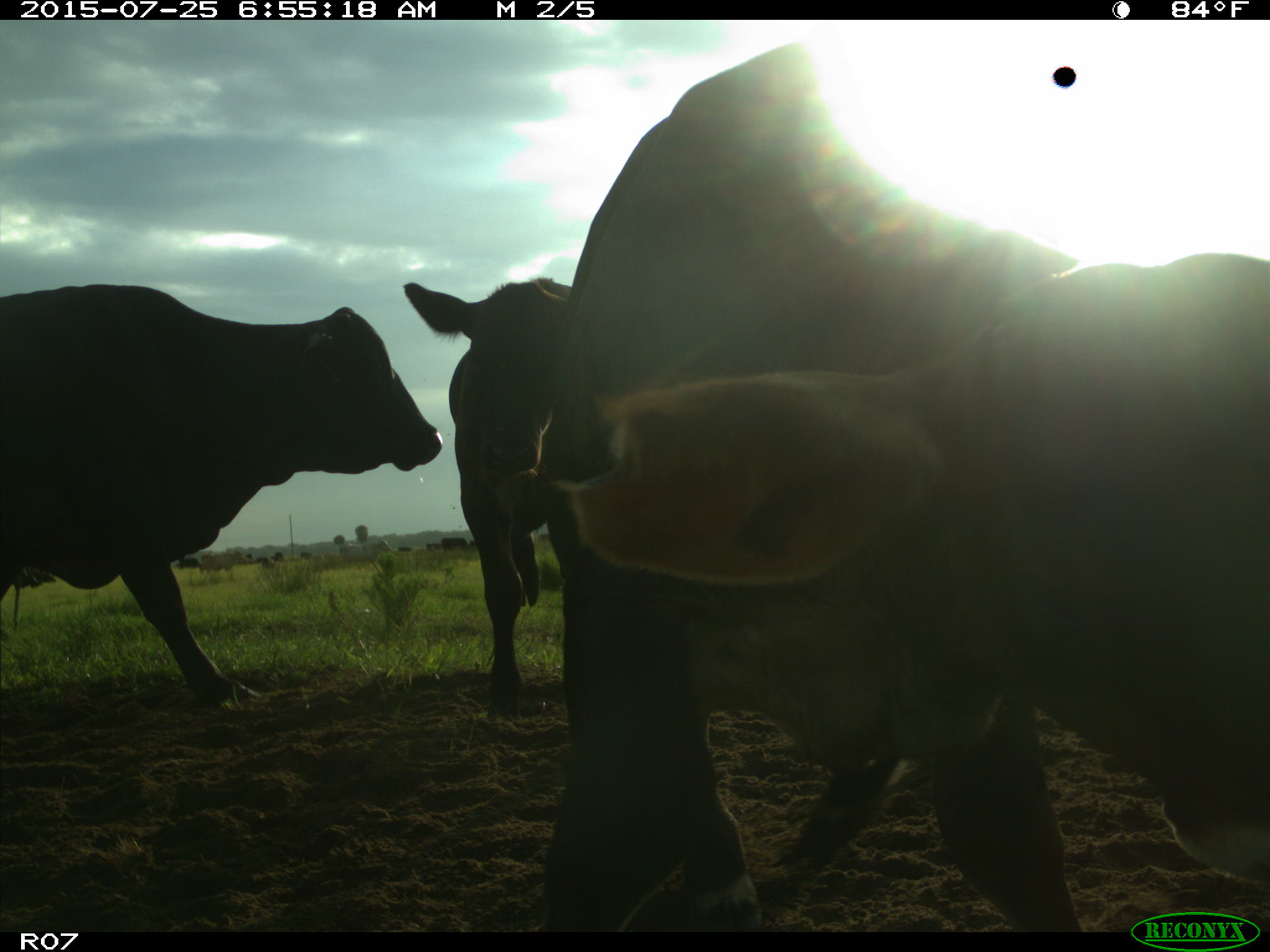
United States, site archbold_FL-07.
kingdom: Animalia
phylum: Chordata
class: Mammalia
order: Artiodactyla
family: Bovidae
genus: Bos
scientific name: Bos taurus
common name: domestic cow